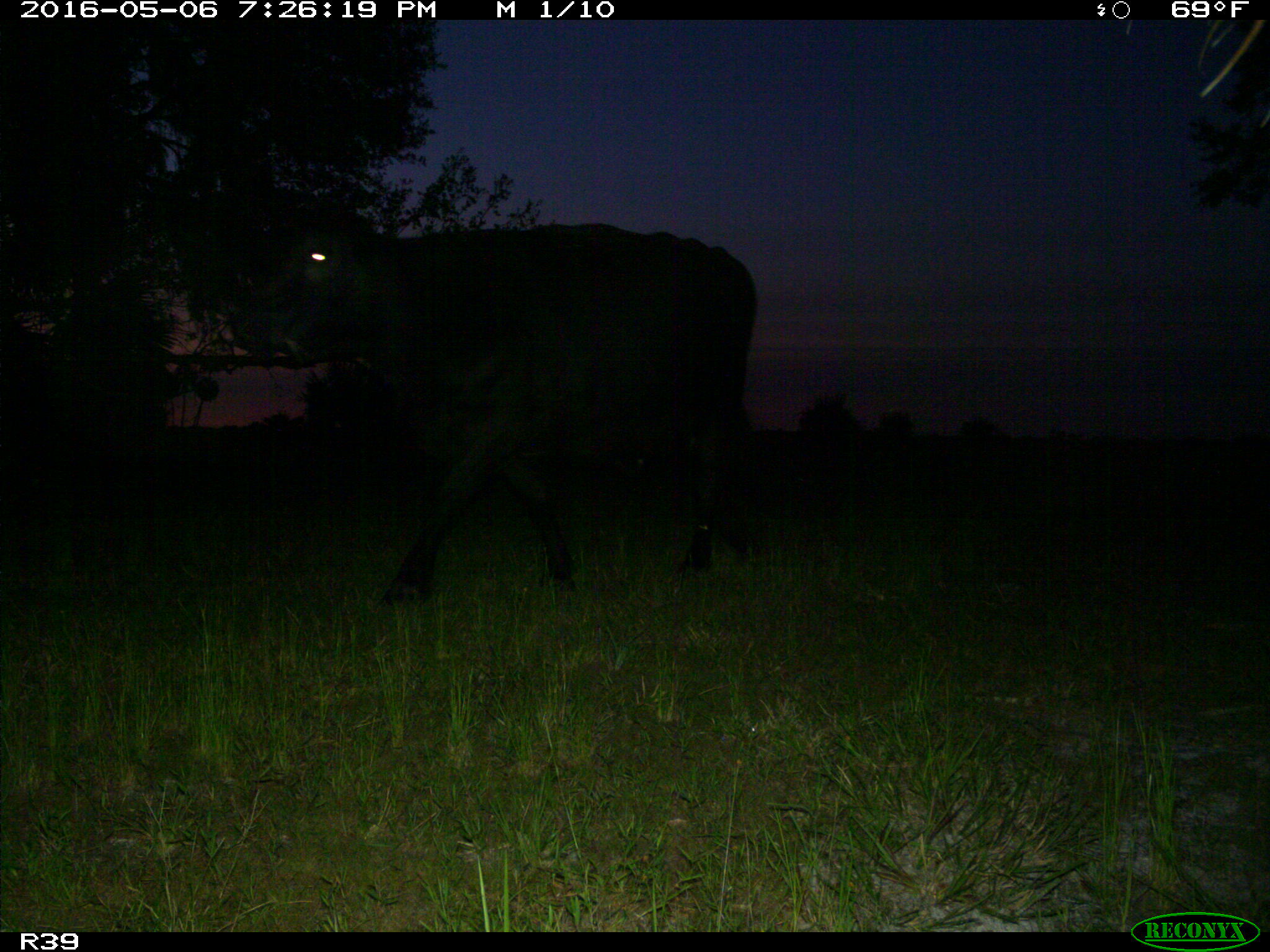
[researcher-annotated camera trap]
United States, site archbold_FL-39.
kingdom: Animalia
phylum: Chordata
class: Mammalia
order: Artiodactyla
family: Bovidae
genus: Bos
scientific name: Bos taurus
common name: domestic cow